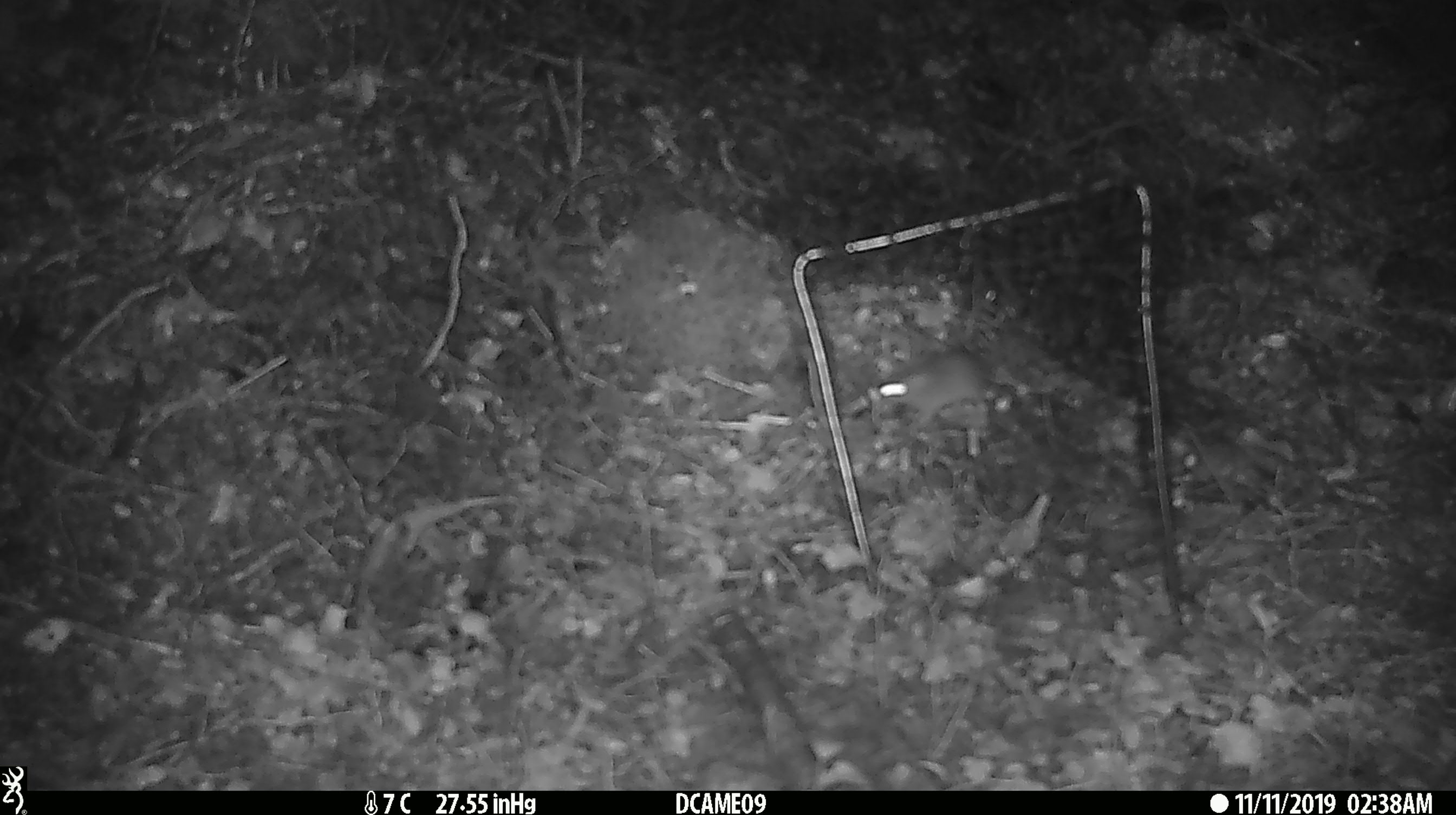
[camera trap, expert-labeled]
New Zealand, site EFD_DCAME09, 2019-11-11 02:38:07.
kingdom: Animalia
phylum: Chordata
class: Mammalia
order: Rodentia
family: Muridae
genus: Mus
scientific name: Mus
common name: mouse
Mouse (Mus).